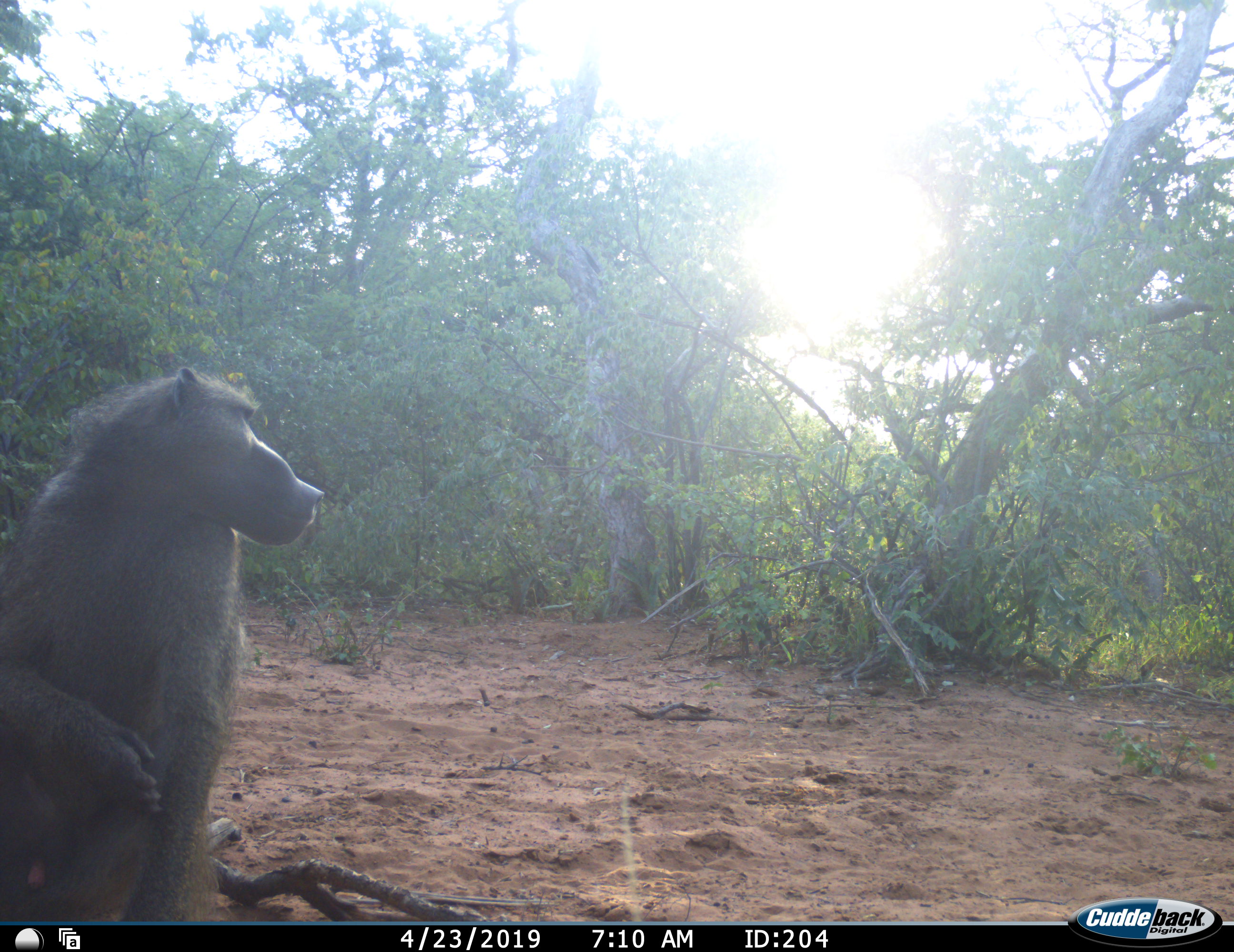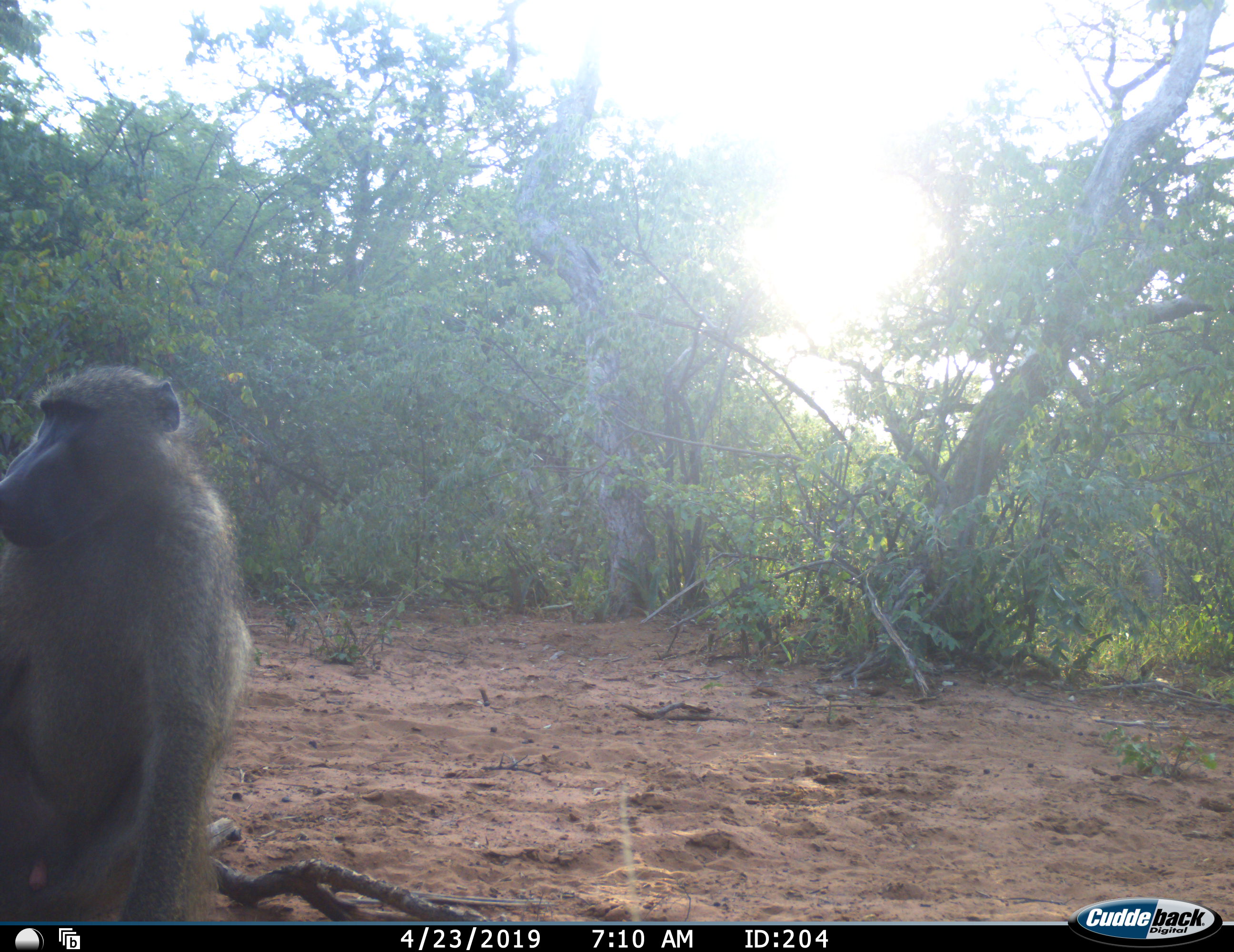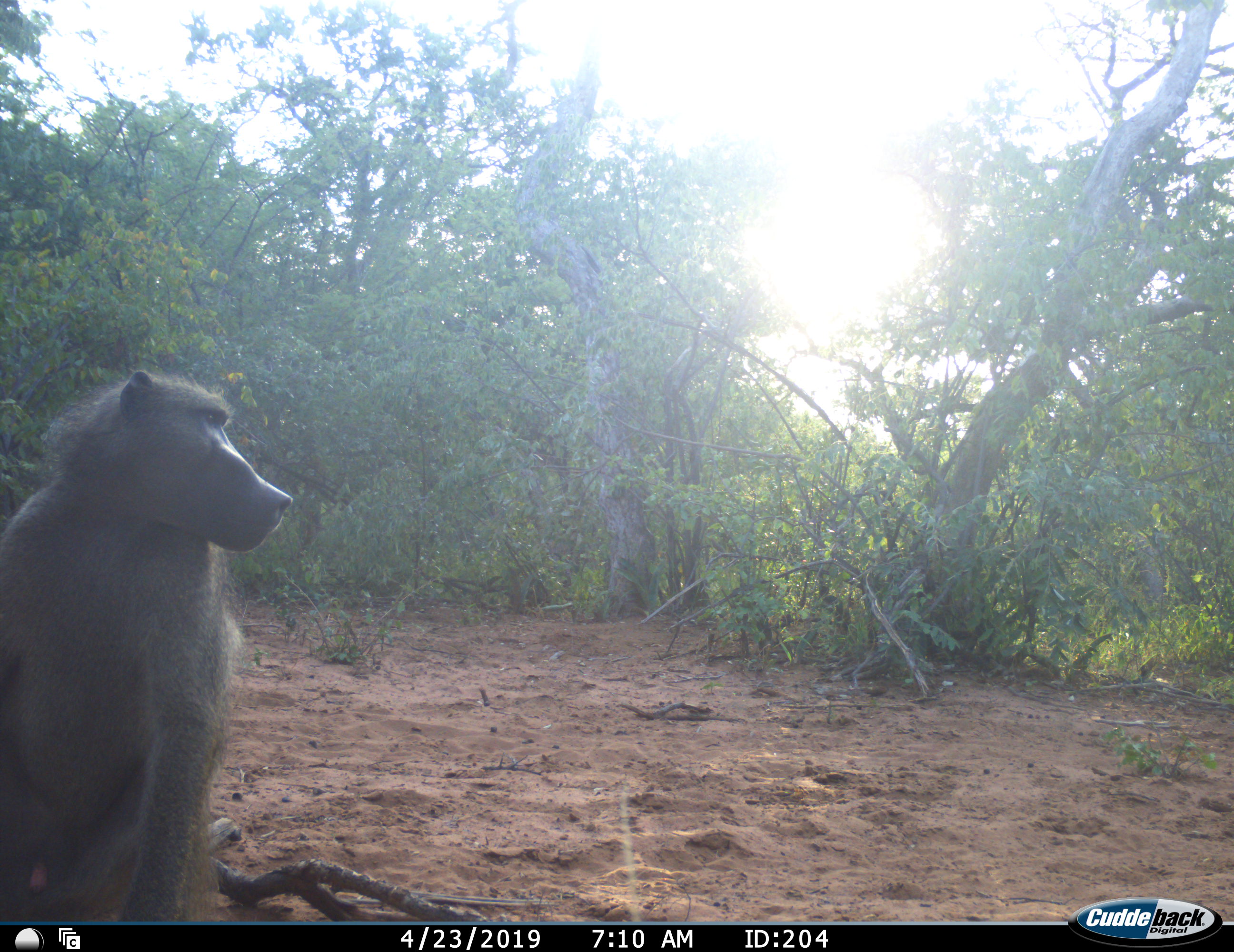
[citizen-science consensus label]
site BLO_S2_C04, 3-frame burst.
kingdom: Animalia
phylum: Chordata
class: Mammalia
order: Primates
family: Cercopithecidae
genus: Papio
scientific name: Papio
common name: baboon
Baboon (Papio), count 1. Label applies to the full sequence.